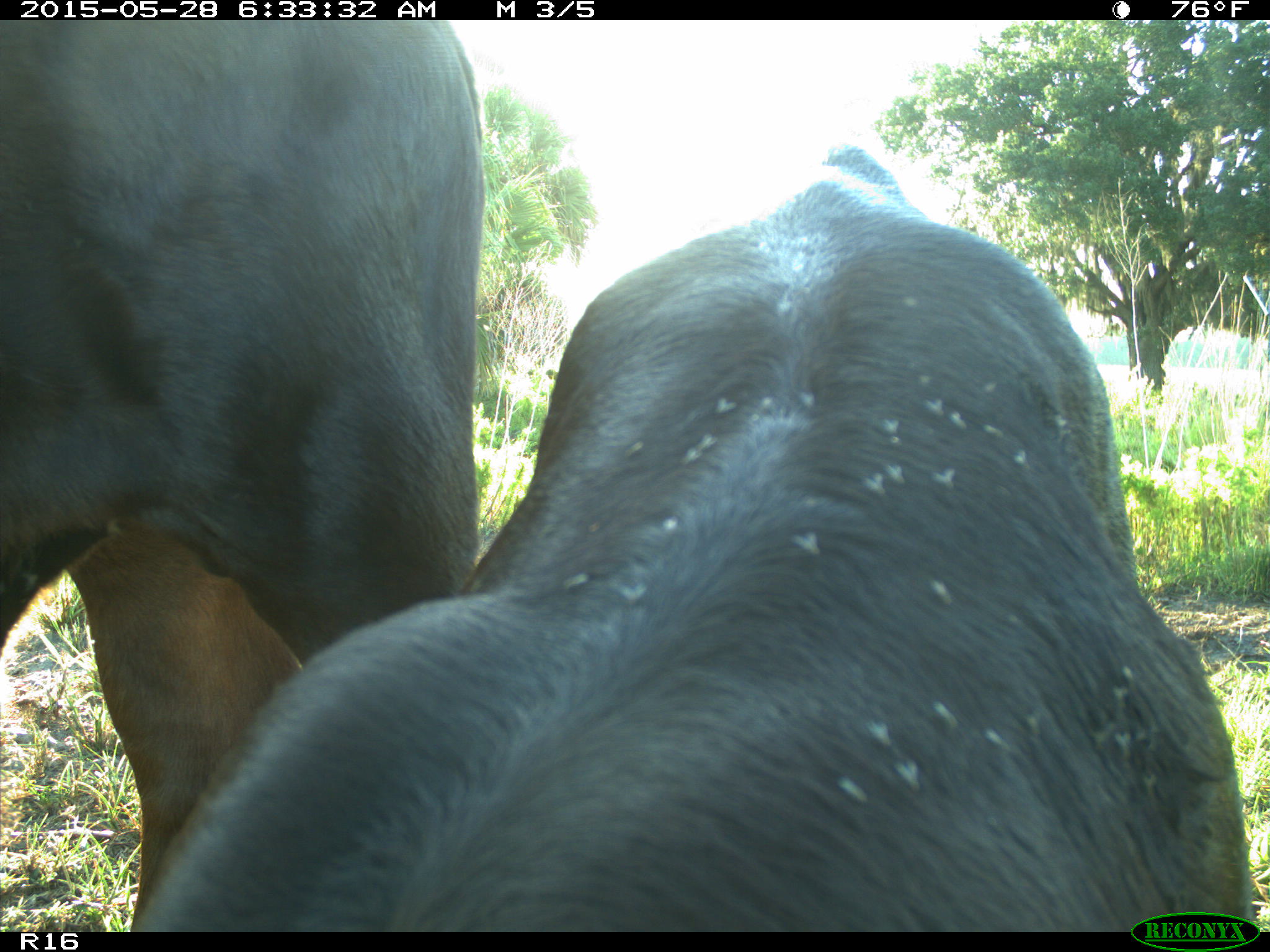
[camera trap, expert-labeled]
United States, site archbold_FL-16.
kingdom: Animalia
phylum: Chordata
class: Mammalia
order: Artiodactyla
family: Bovidae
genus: Bos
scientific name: Bos taurus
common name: domestic cow